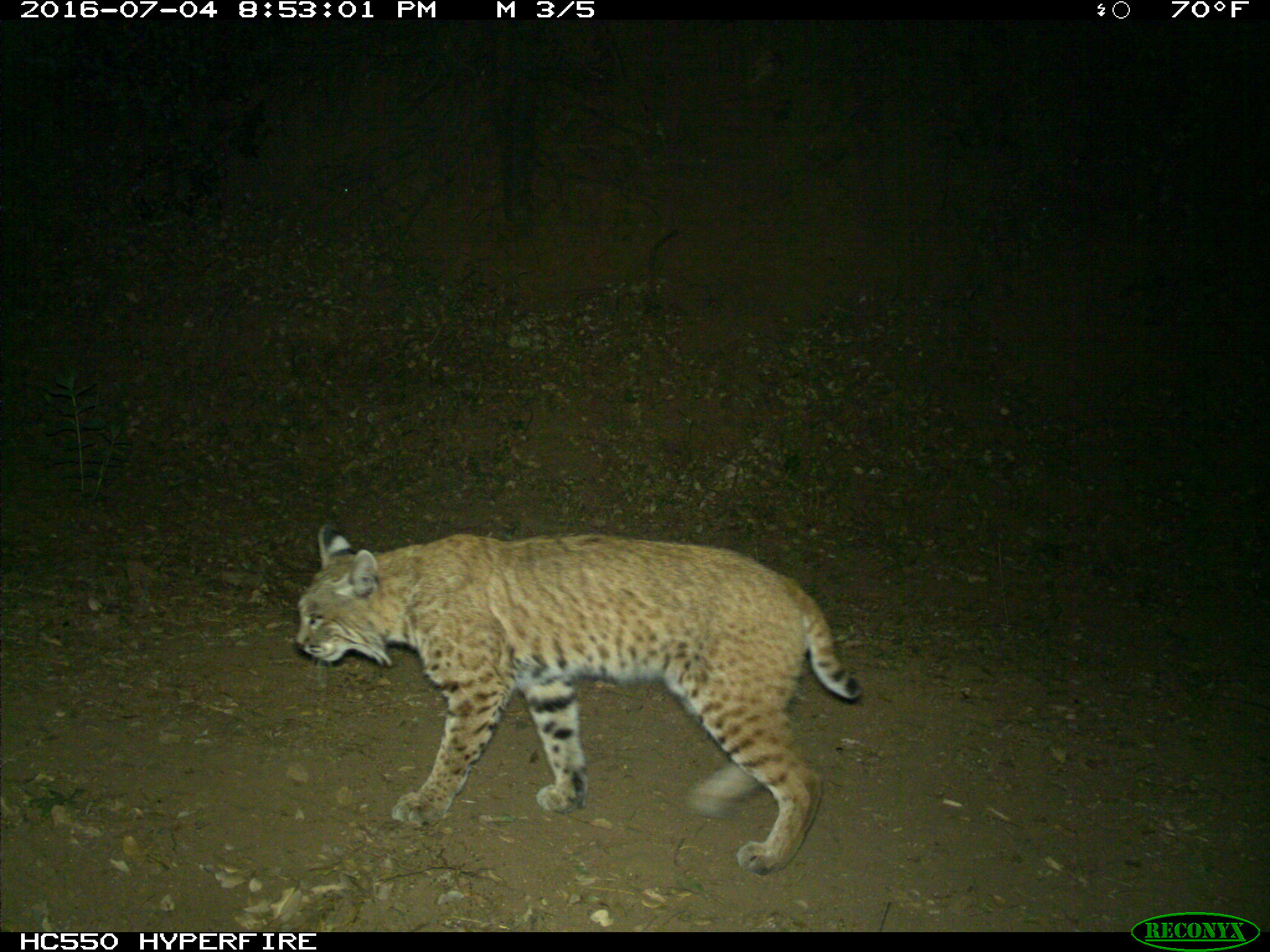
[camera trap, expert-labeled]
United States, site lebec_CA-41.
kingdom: Animalia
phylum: Chordata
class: Mammalia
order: Carnivora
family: Felidae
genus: Lynx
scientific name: Lynx rufus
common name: bobcat